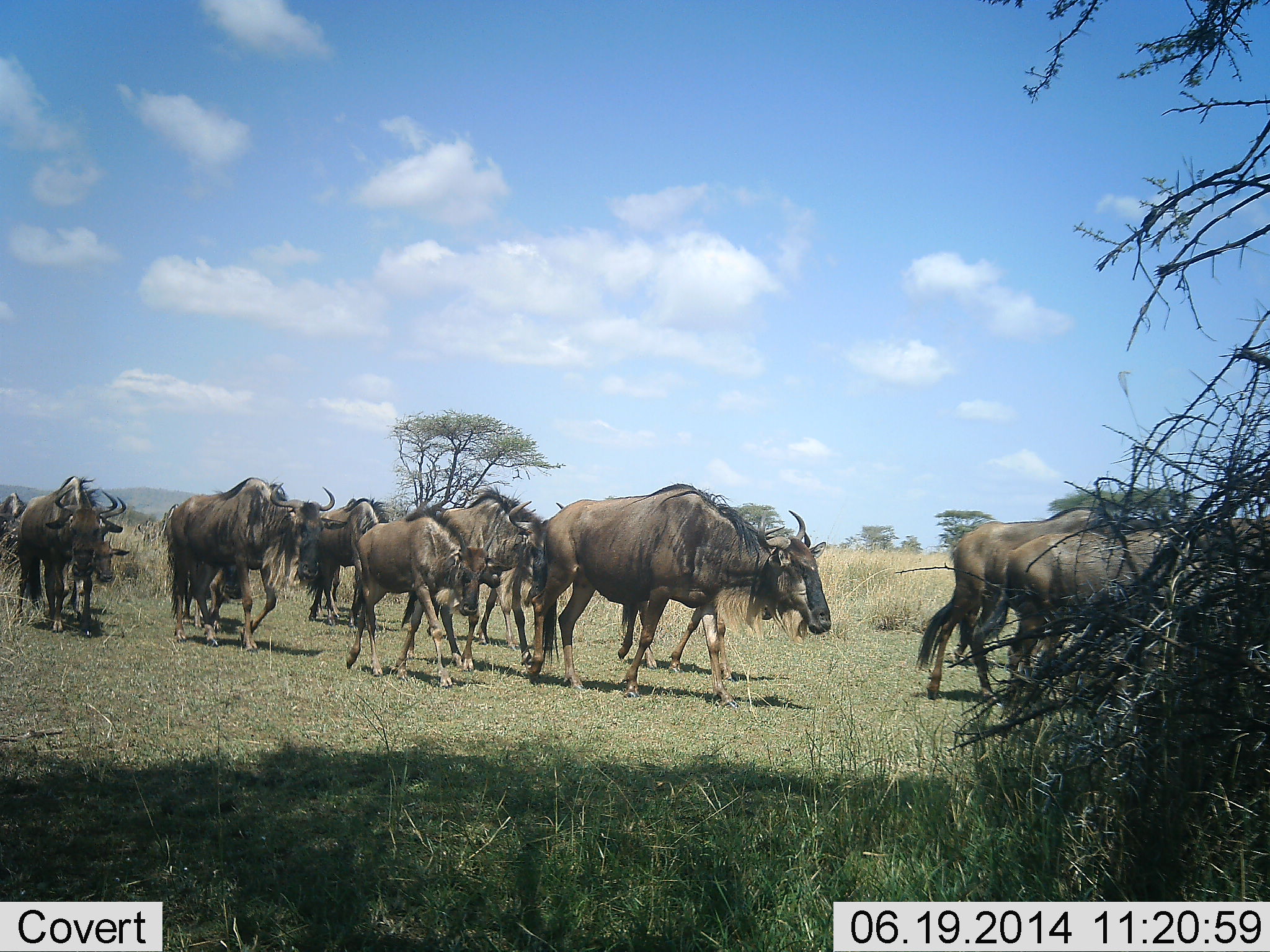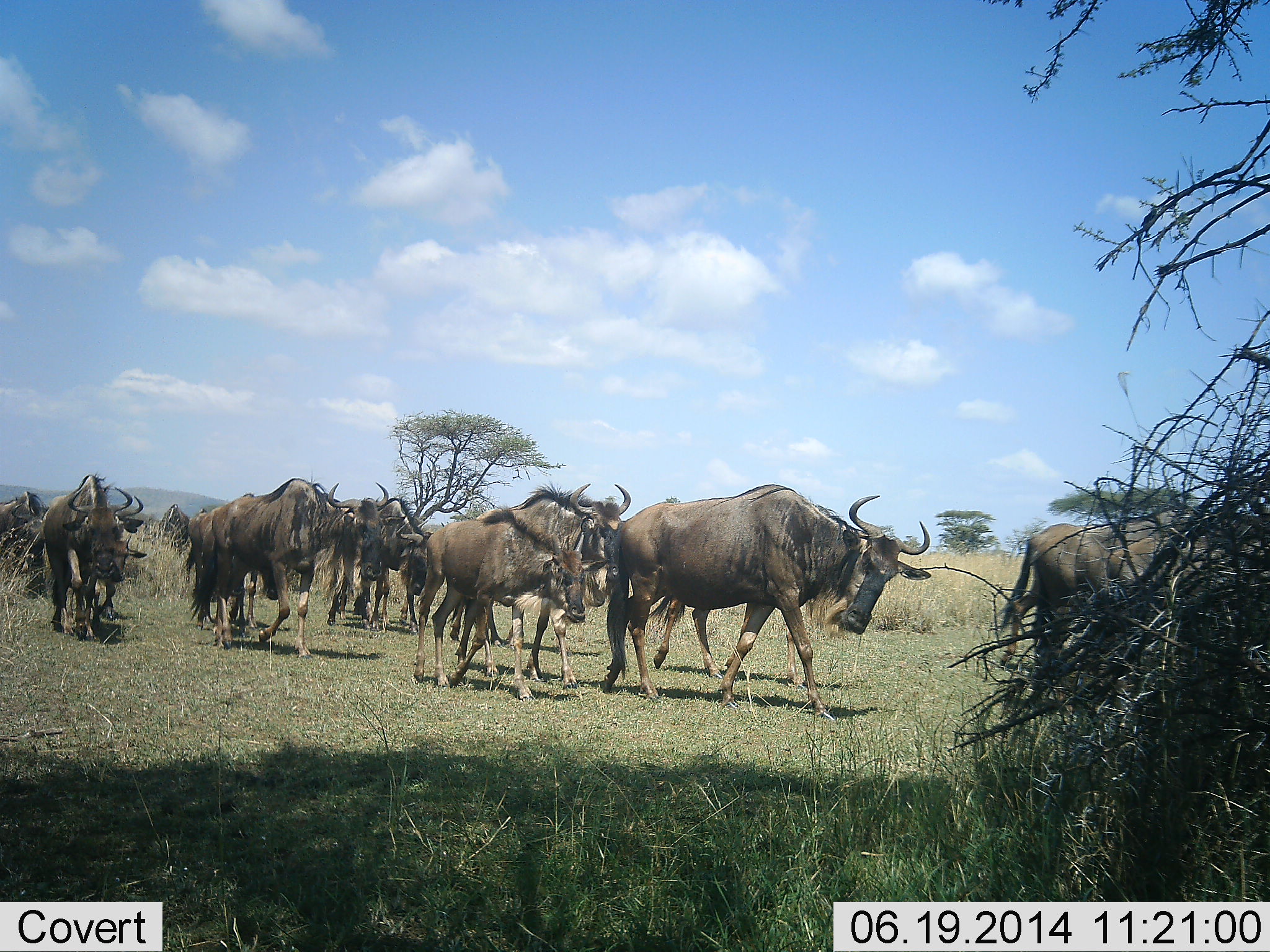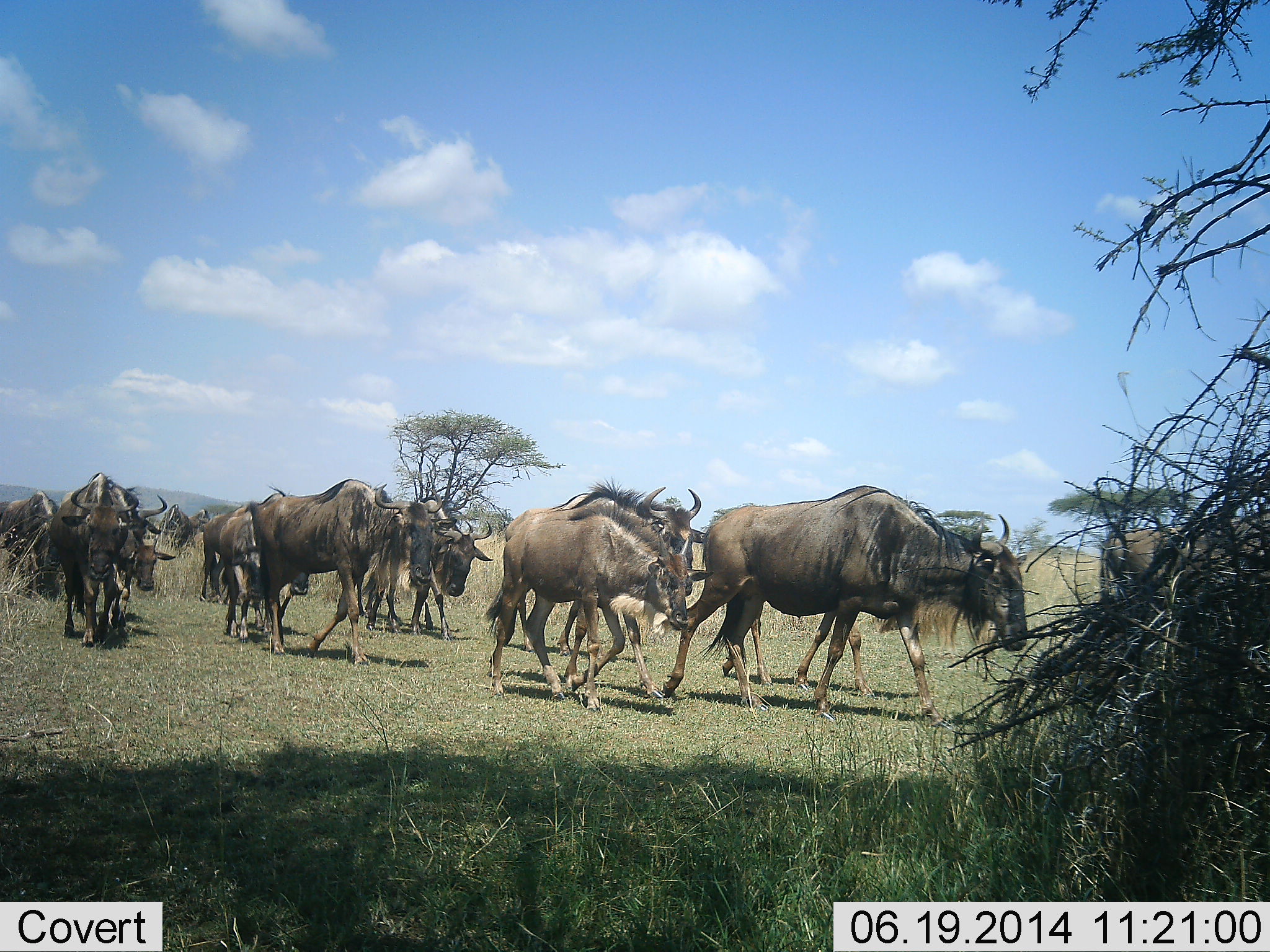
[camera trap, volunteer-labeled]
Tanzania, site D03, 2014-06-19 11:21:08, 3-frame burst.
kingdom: Animalia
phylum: Chordata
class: Mammalia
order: Artiodactyla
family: Bovidae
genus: Connochaetes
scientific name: Connochaetes taurinus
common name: blue wildebeest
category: wildebeest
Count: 11-50.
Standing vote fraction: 0%.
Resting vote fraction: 0%.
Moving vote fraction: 100%.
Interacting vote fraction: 0%.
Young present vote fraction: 20%.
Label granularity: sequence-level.